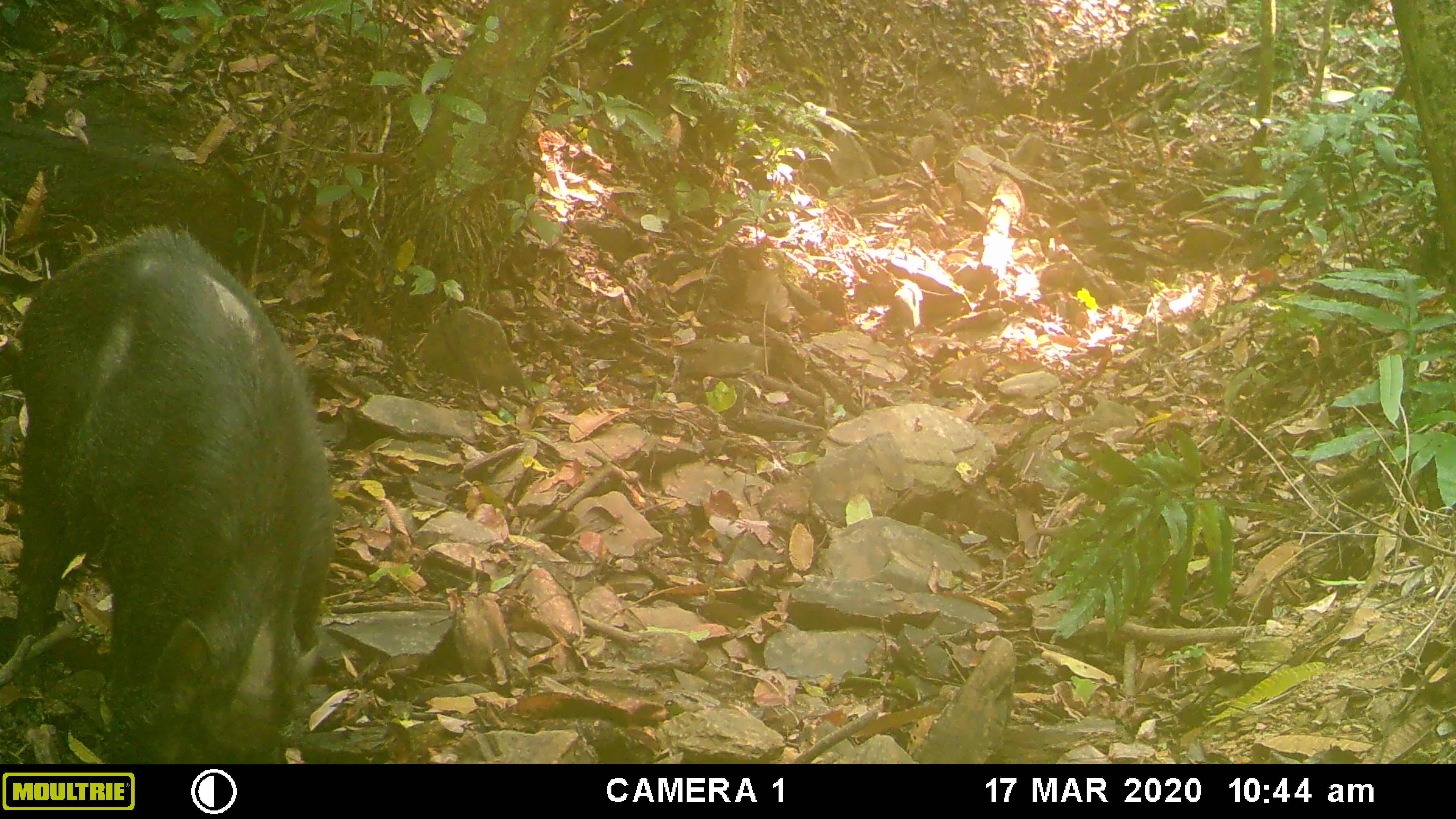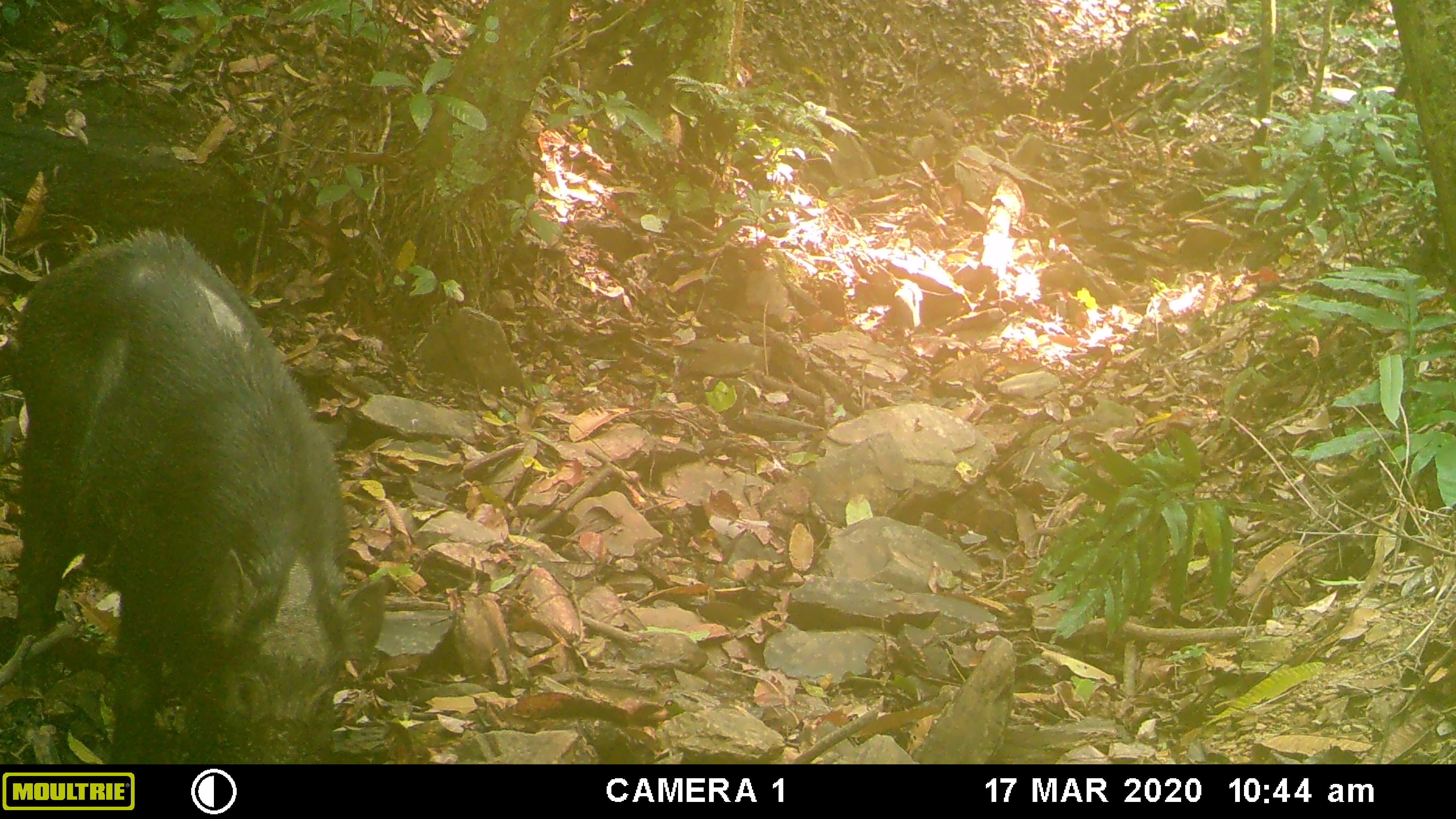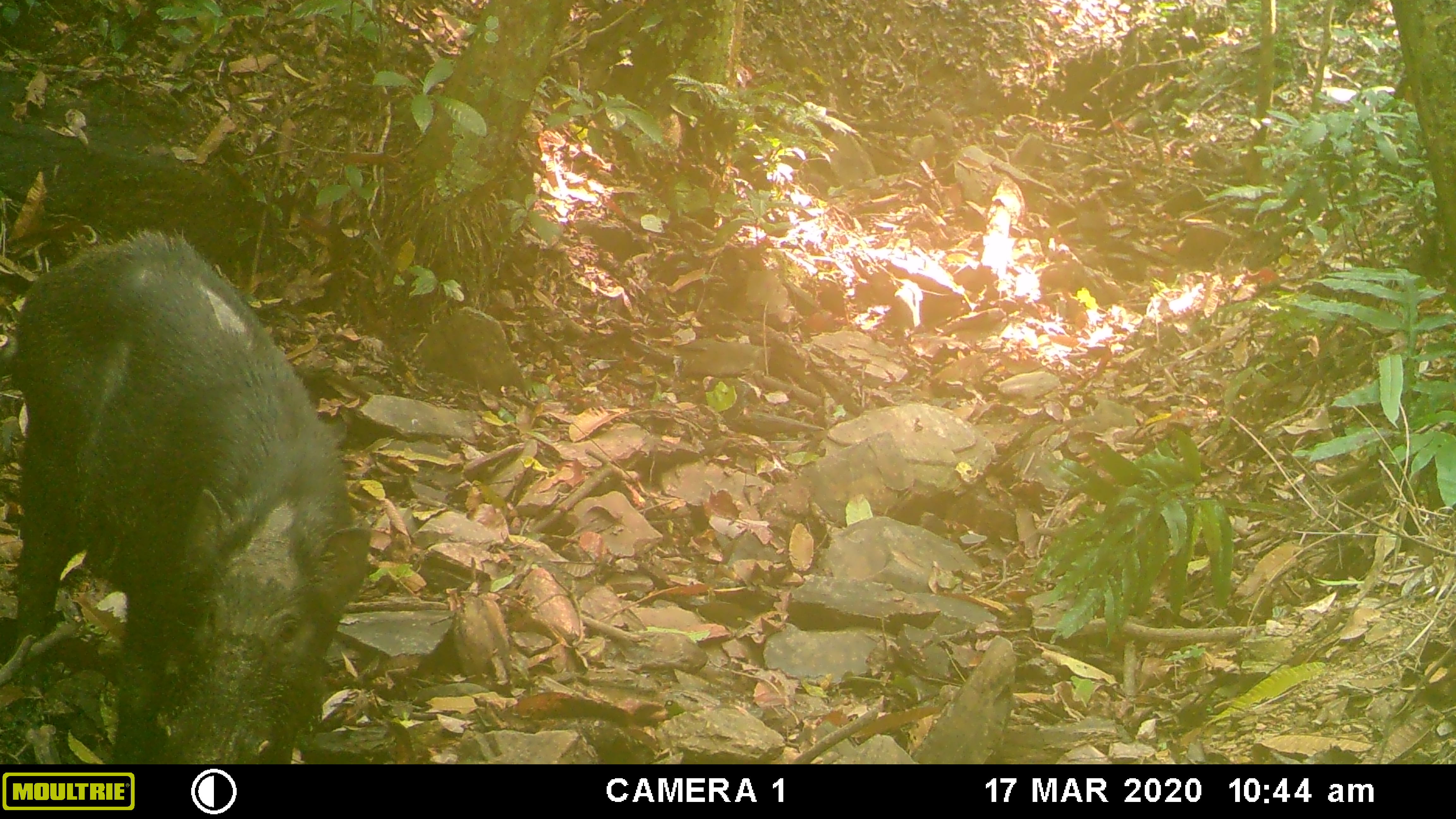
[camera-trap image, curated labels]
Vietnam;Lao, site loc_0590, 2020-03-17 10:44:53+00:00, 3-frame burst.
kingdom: Animalia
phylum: Chordata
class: Mammalia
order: Artiodactyla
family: Suidae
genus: Sus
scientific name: Sus scrofa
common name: eurasian wild pig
Eurasian wild pig (Sus scrofa). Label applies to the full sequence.